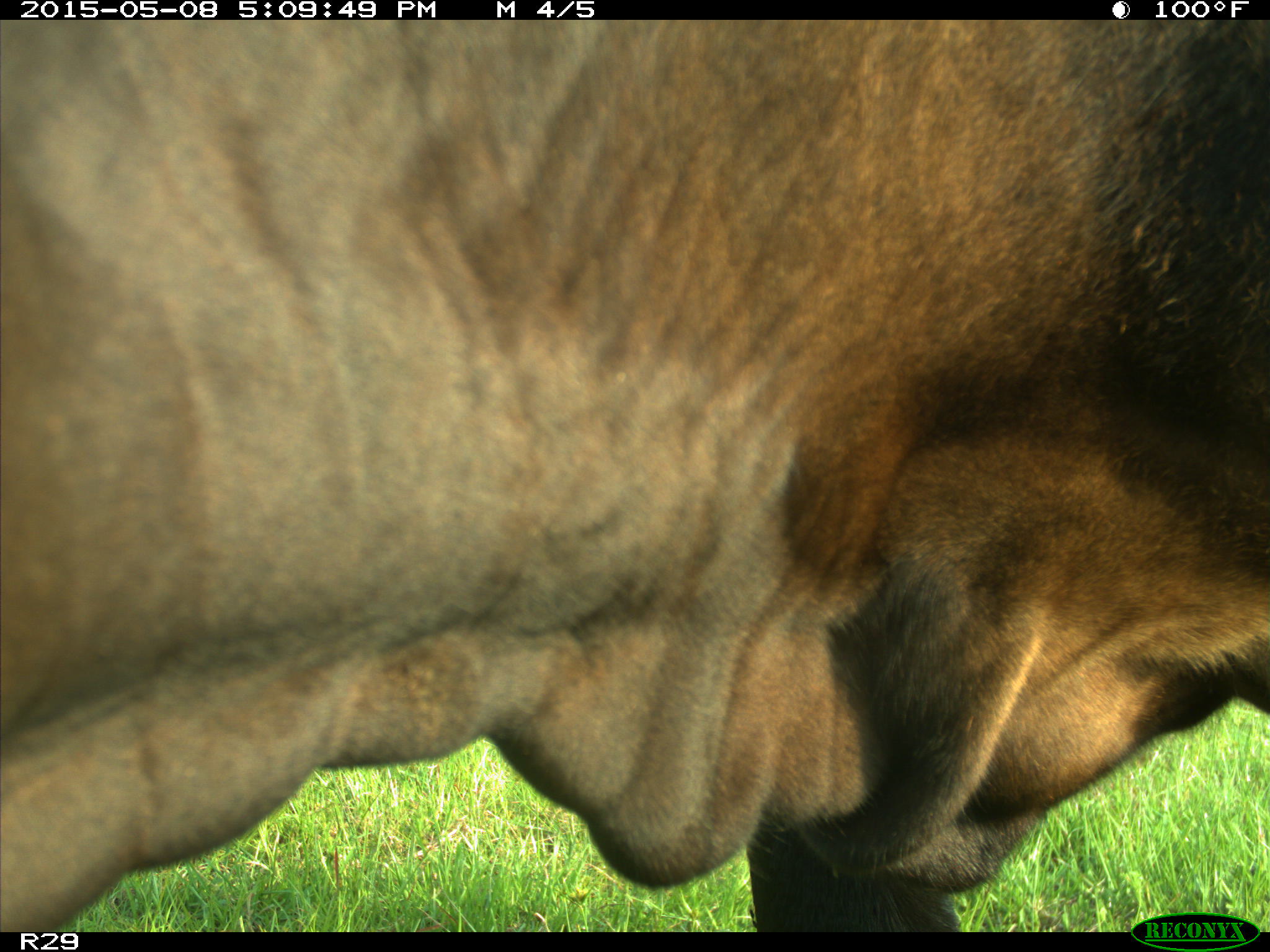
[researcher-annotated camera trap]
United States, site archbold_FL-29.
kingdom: Animalia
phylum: Chordata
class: Mammalia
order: Artiodactyla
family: Bovidae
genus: Bos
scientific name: Bos taurus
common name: domestic cow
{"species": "Bos taurus (domestic cow)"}